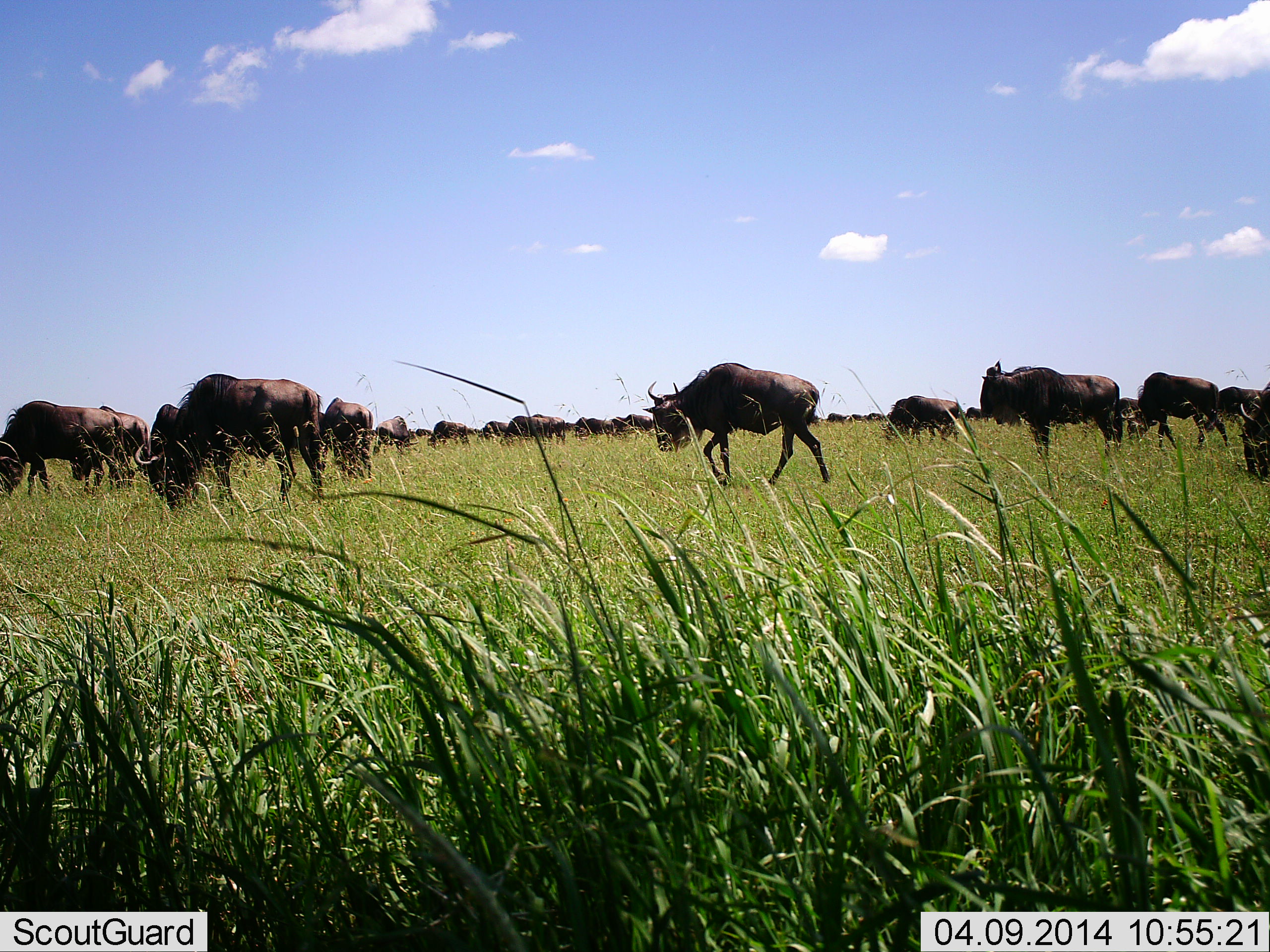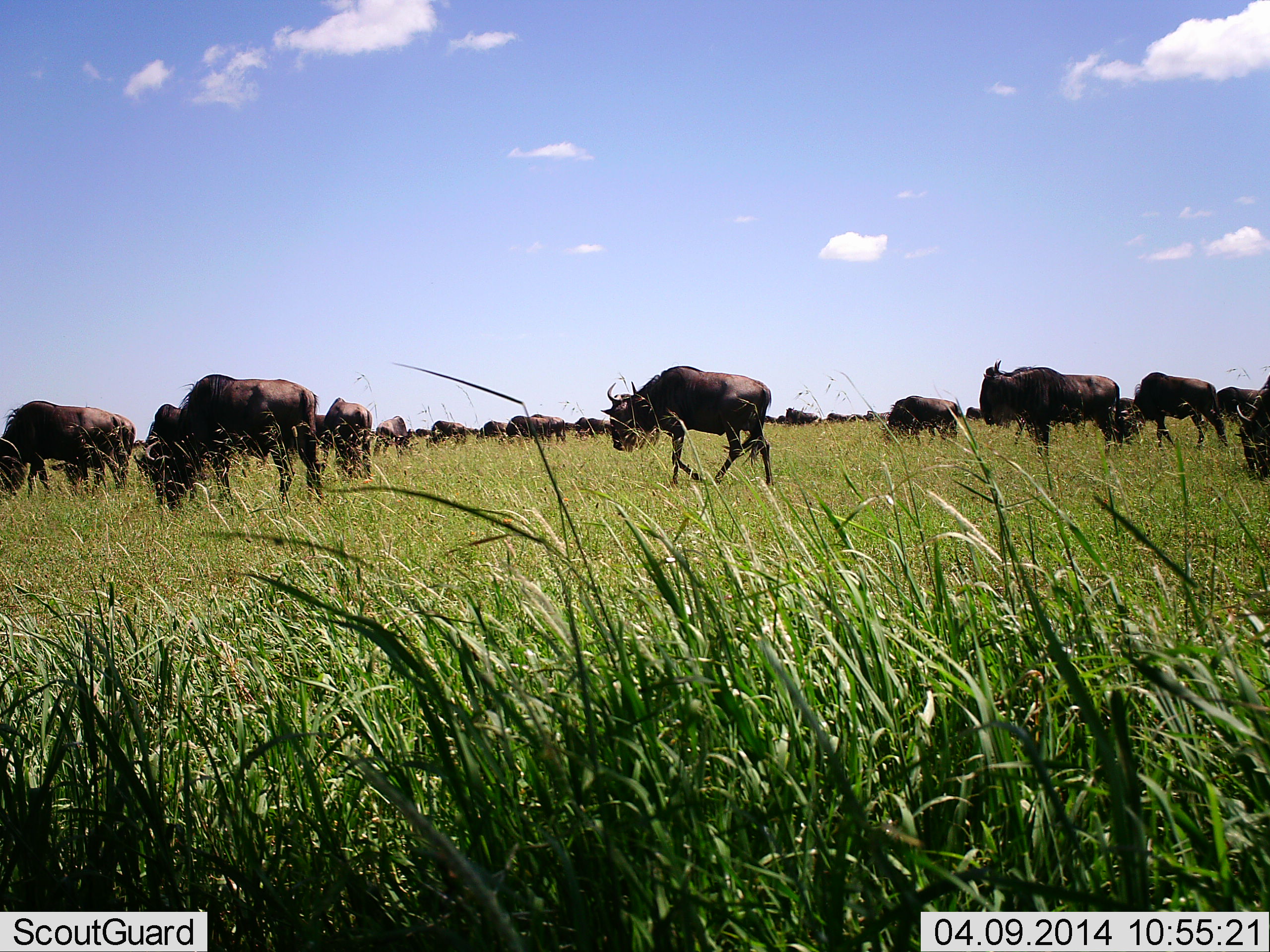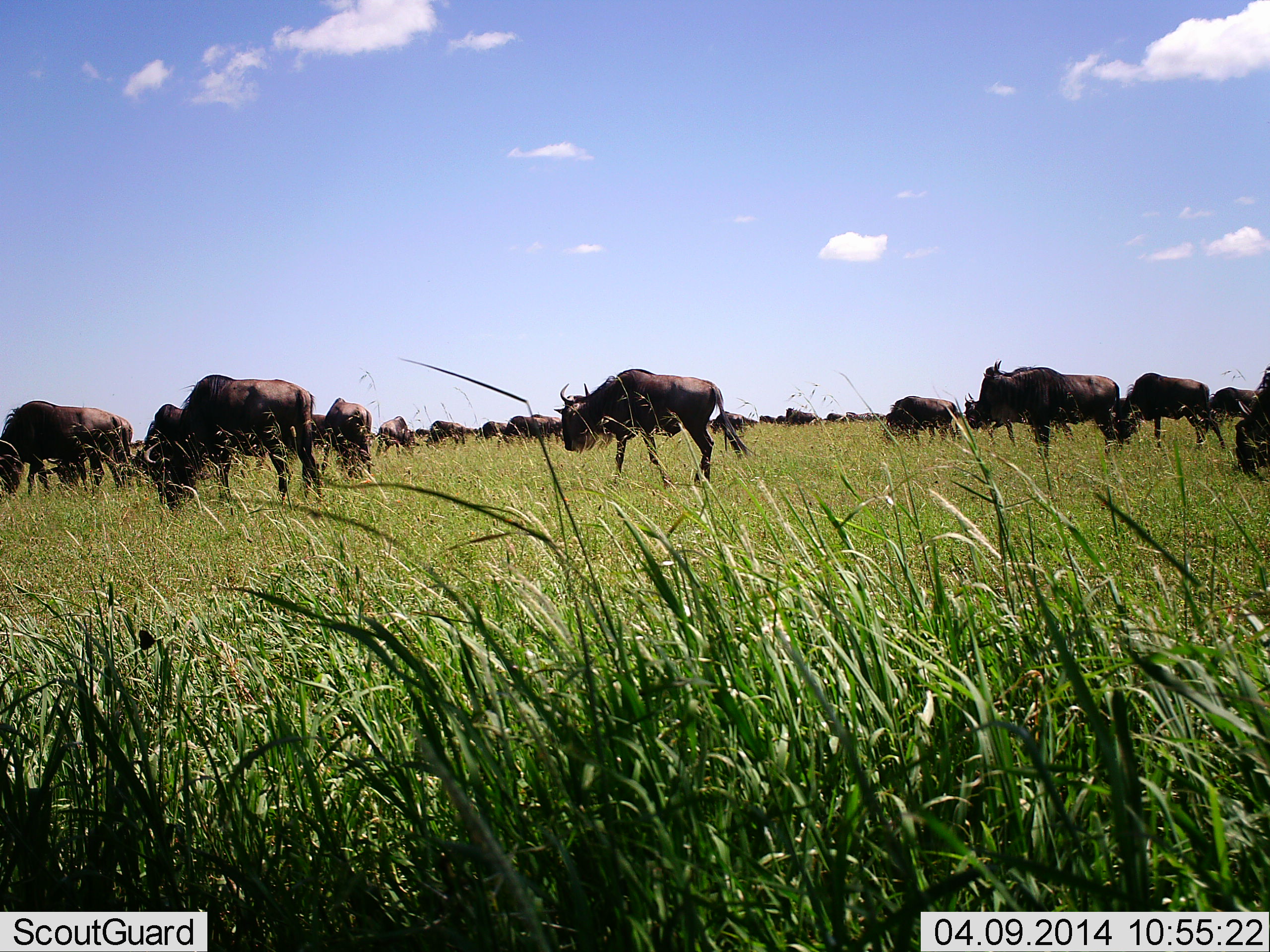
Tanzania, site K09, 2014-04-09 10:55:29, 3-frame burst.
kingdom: Animalia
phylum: Chordata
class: Mammalia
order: Artiodactyla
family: Bovidae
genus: Connochaetes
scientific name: Connochaetes taurinus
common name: blue wildebeest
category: wildebeest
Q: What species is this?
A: Wildebeest (blue wildebeest) (Connochaetes taurinus).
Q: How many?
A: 11-50.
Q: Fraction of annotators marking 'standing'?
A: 52%.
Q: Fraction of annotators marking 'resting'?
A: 7%.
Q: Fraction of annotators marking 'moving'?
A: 64%.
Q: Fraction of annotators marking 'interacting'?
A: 5%.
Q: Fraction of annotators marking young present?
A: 2%.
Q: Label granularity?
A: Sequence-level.